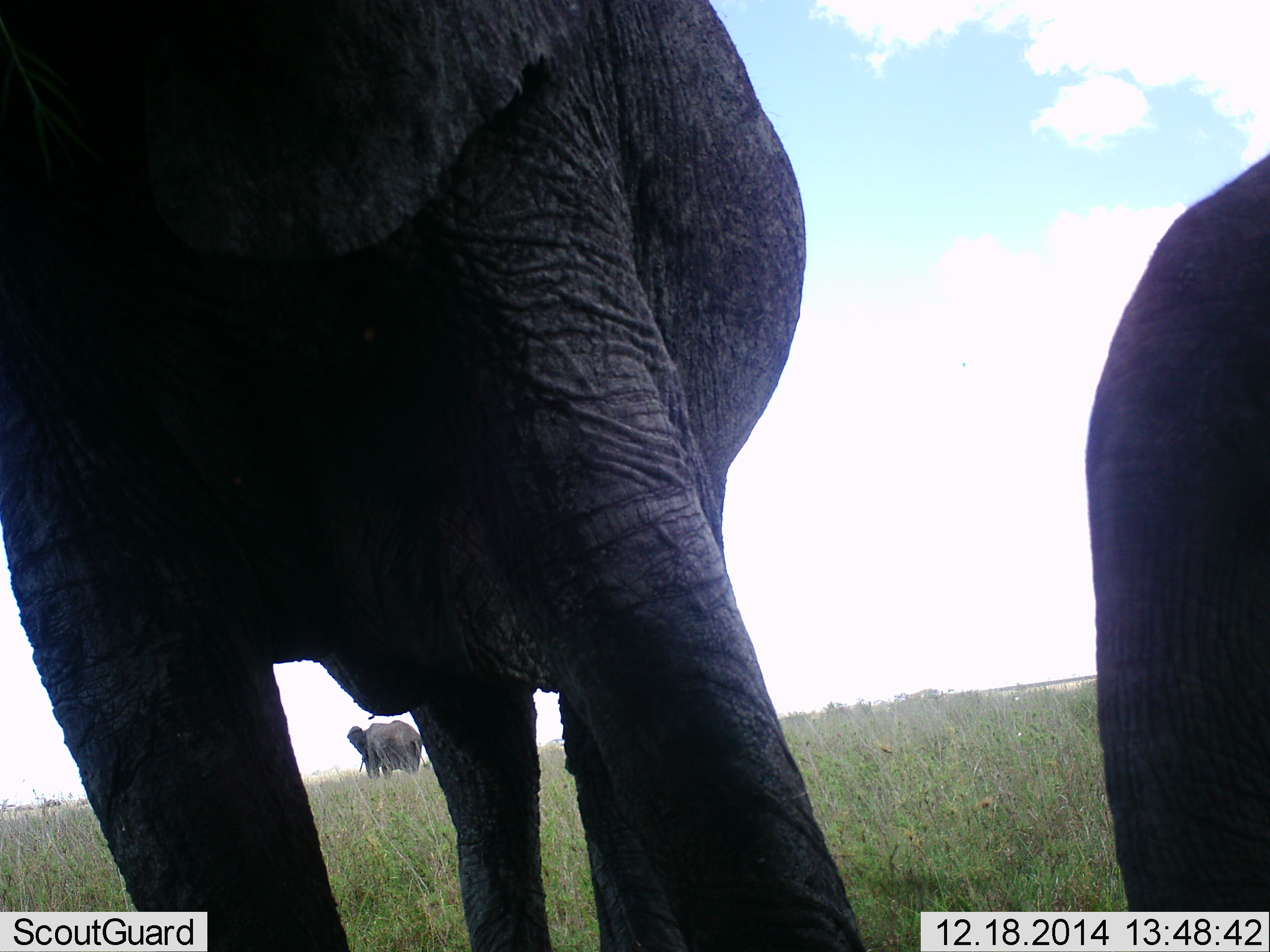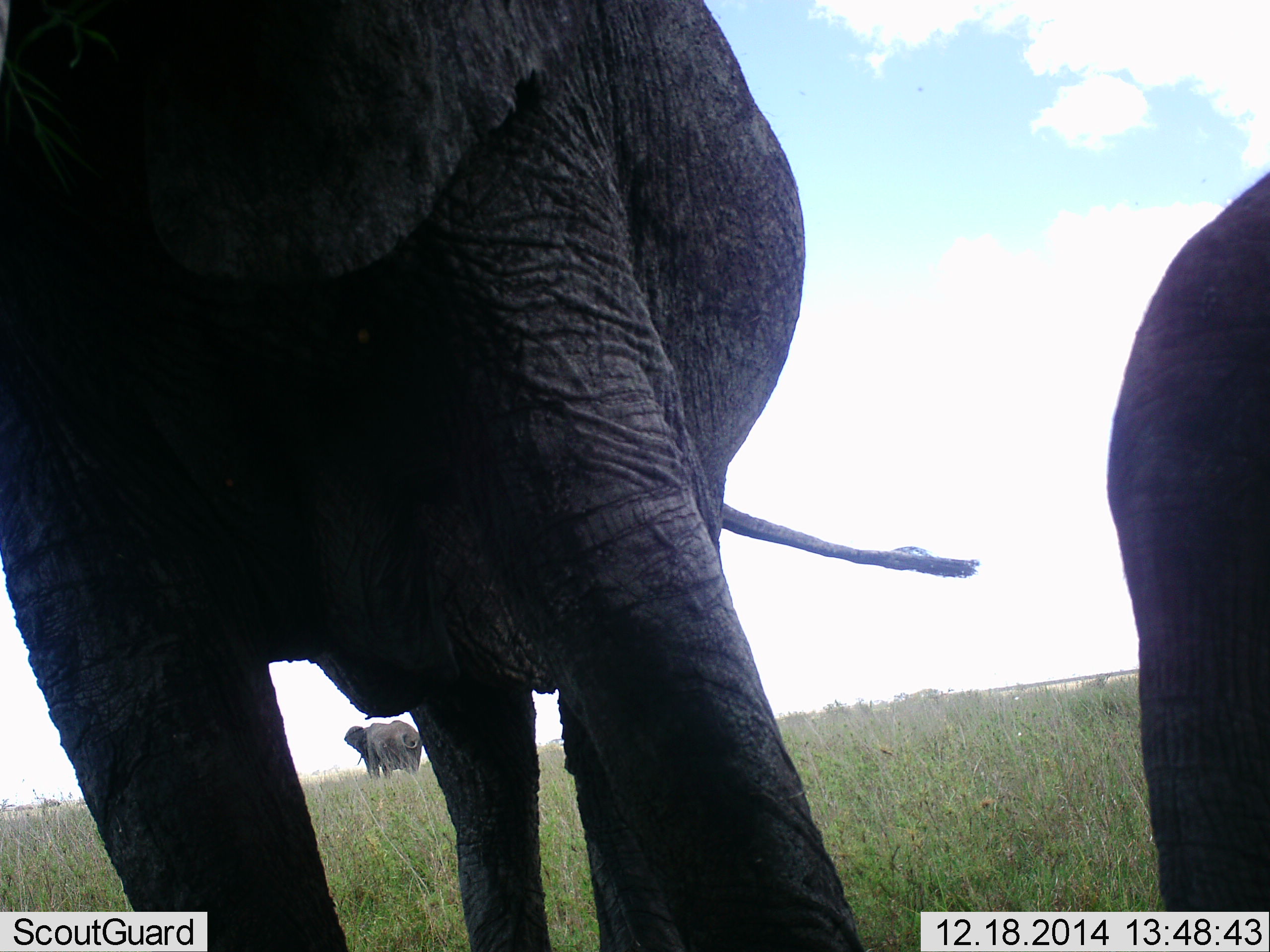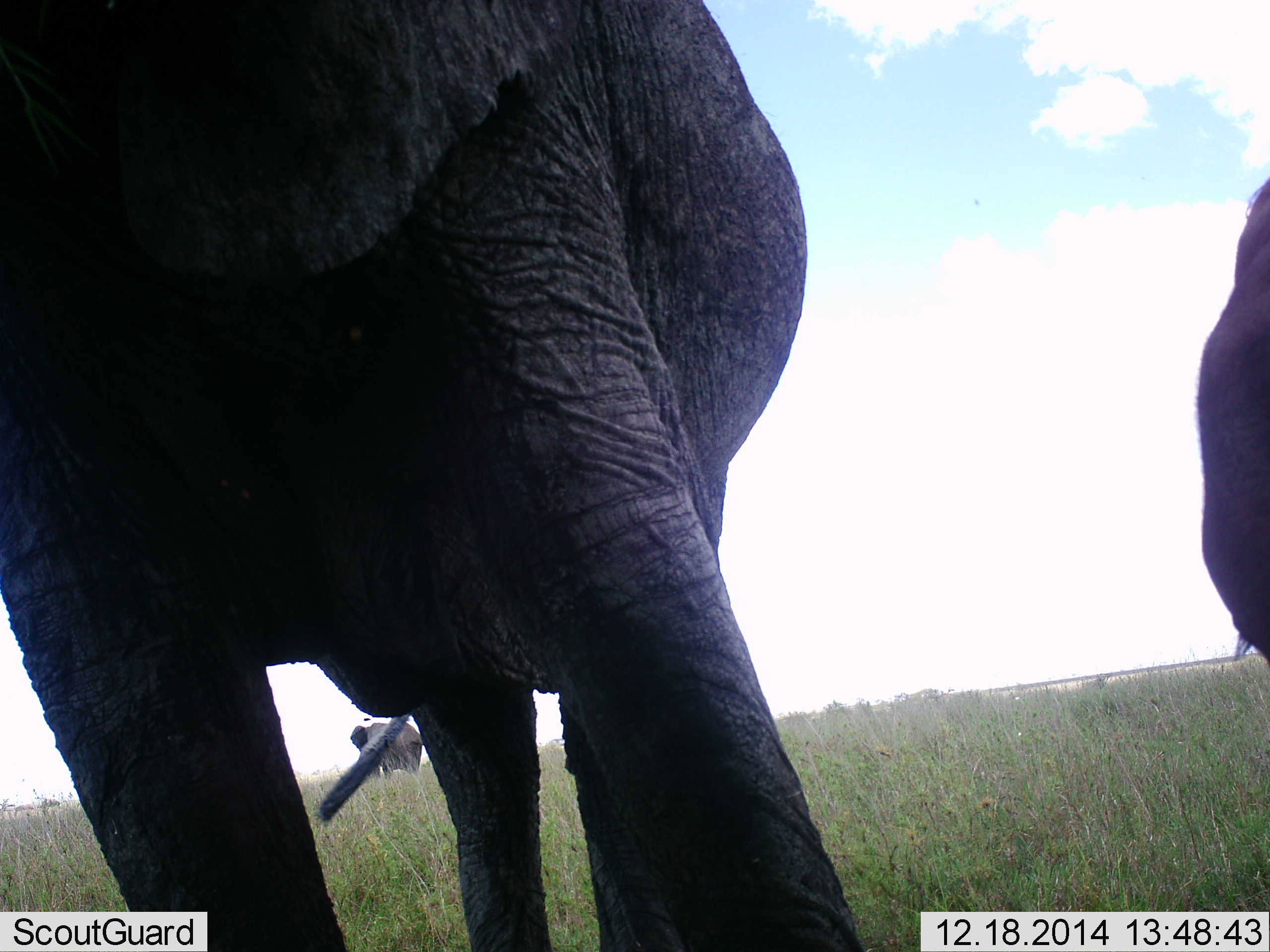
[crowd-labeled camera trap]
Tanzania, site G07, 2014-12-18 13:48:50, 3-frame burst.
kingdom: Animalia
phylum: Chordata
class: Mammalia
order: Proboscidea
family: Elephantidae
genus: Loxodonta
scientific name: Loxodonta africana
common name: african bush elephant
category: elephant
Elephant (african bush elephant) (Loxodonta africana), count 3. Behavior (volunteer vote fractions): standing 70%, resting 10%, moving 40%, interacting 0%. Young present (vote fraction): 20%. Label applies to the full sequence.